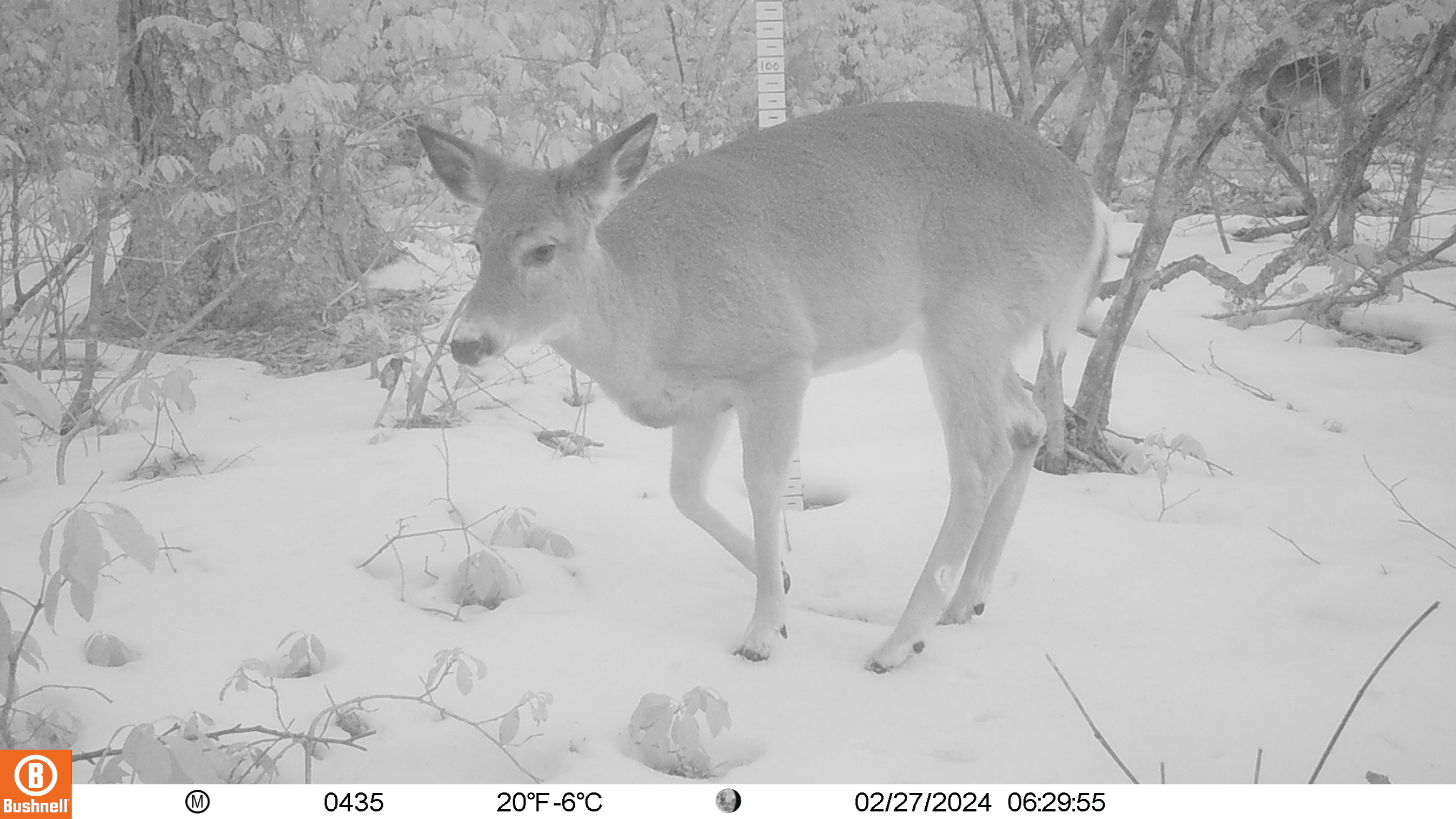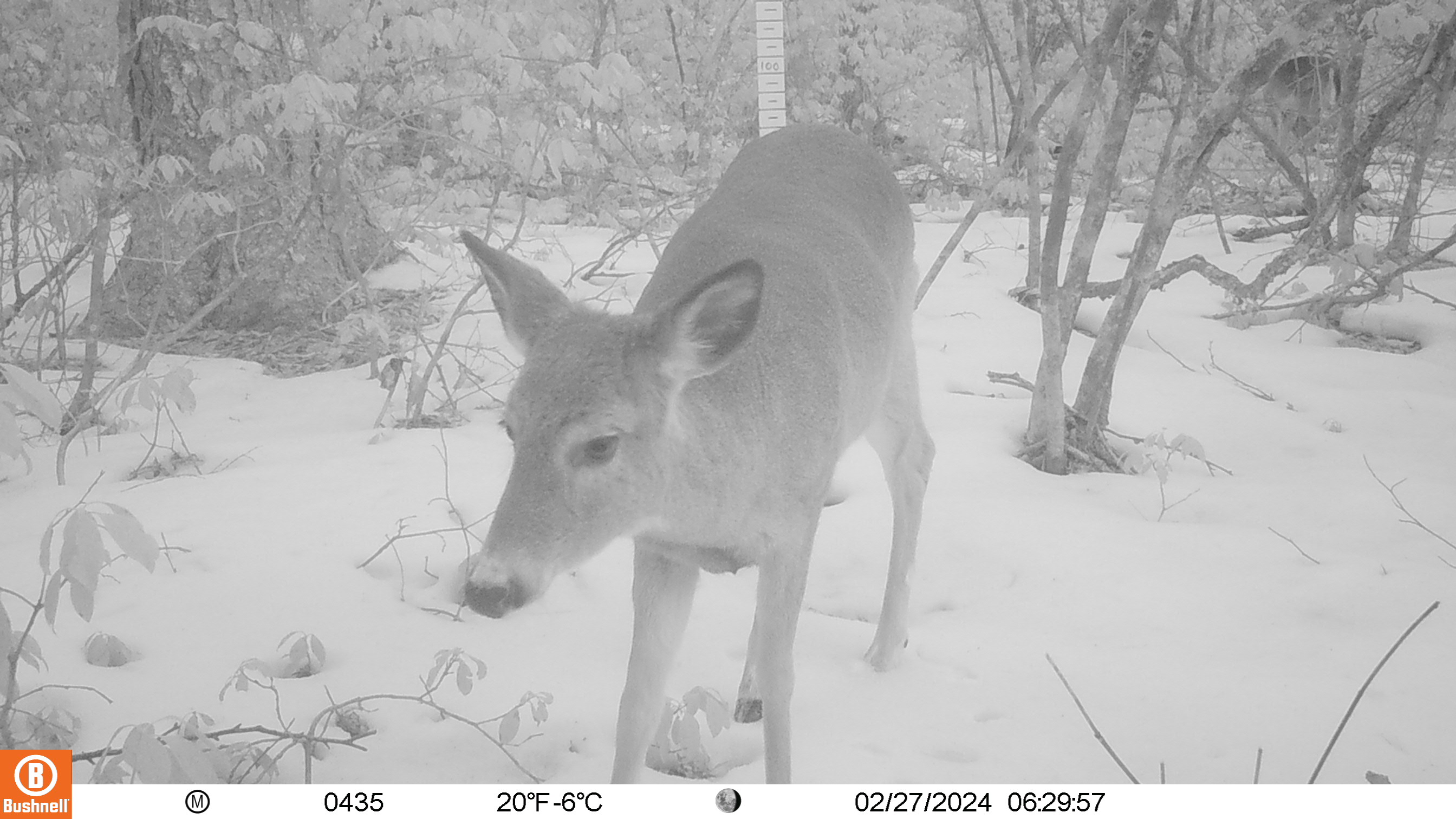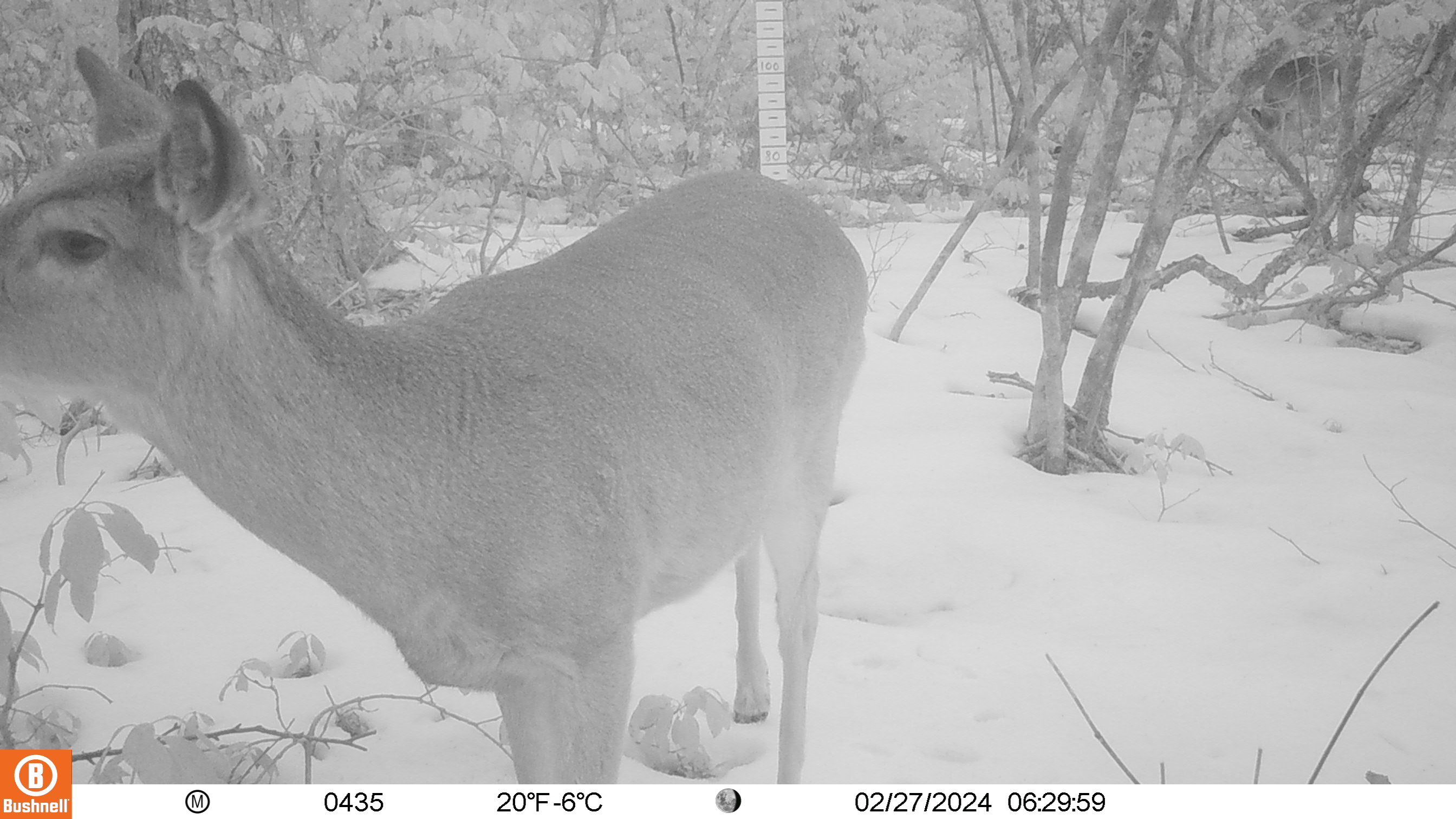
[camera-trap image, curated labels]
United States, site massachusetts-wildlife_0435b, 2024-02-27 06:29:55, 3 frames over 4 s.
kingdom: Animalia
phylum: Chordata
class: Mammalia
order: Artiodactyla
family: Cervidae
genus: Odocoileus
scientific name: Odocoileus virginianus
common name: white-tailed deer